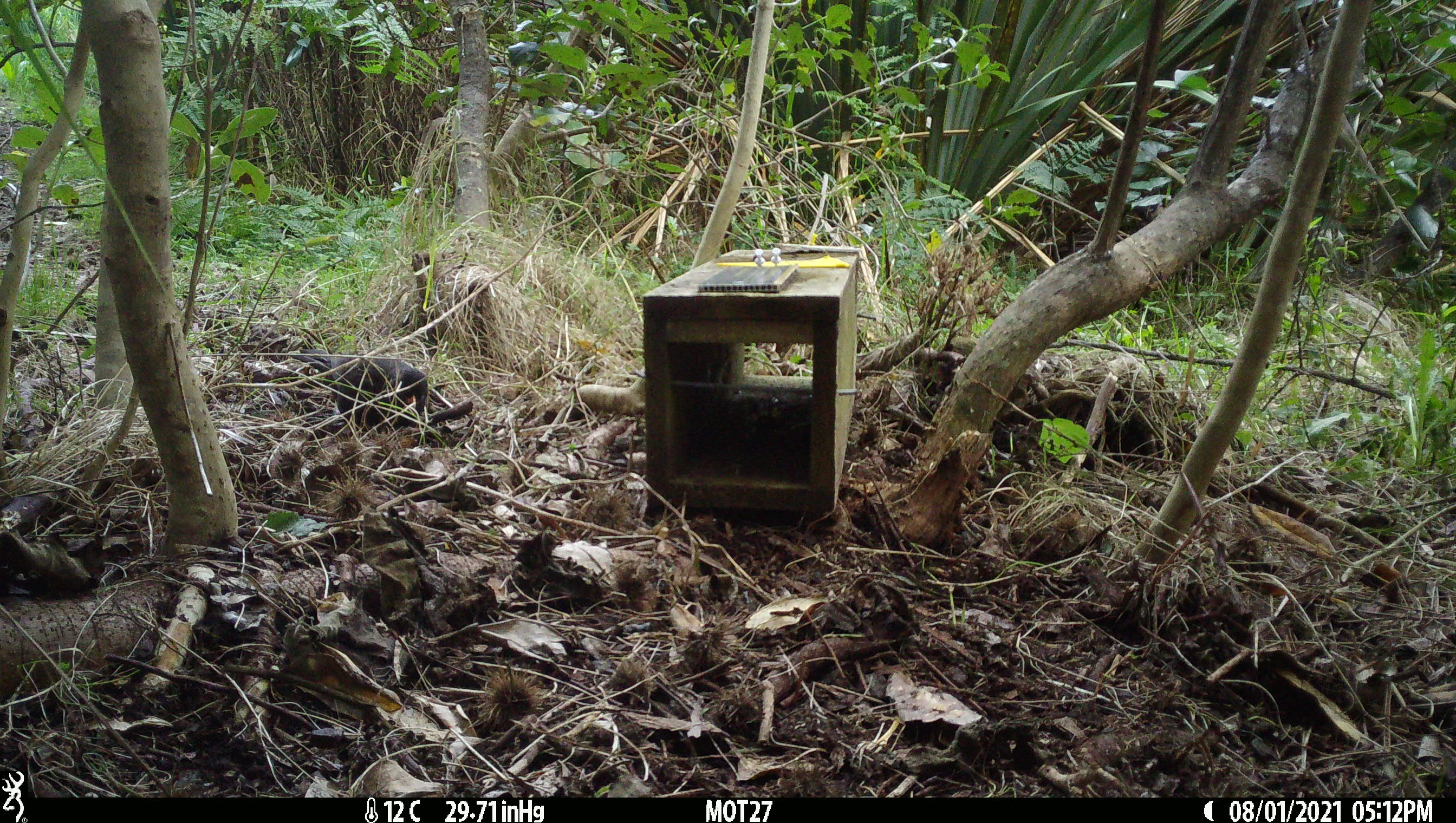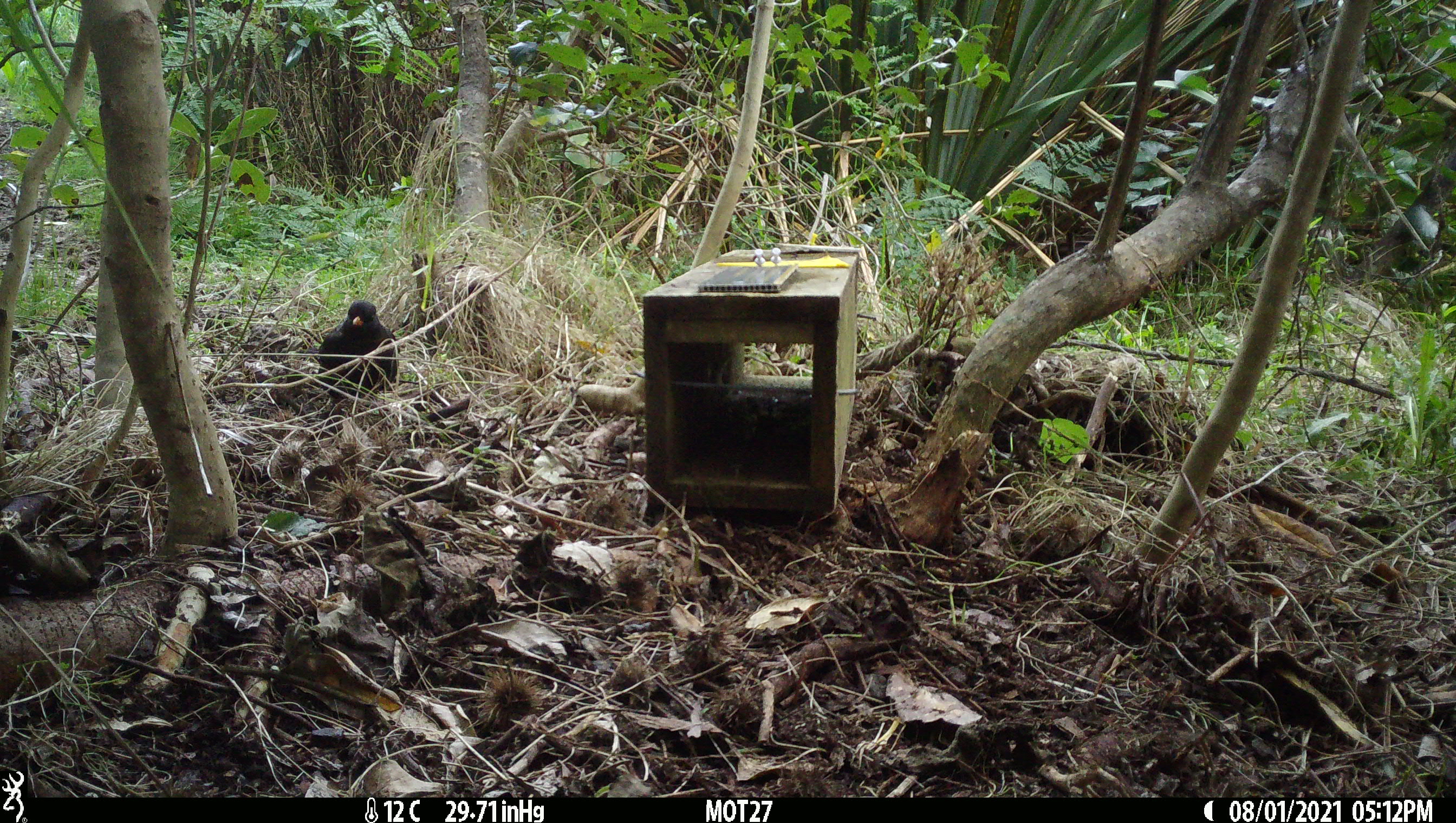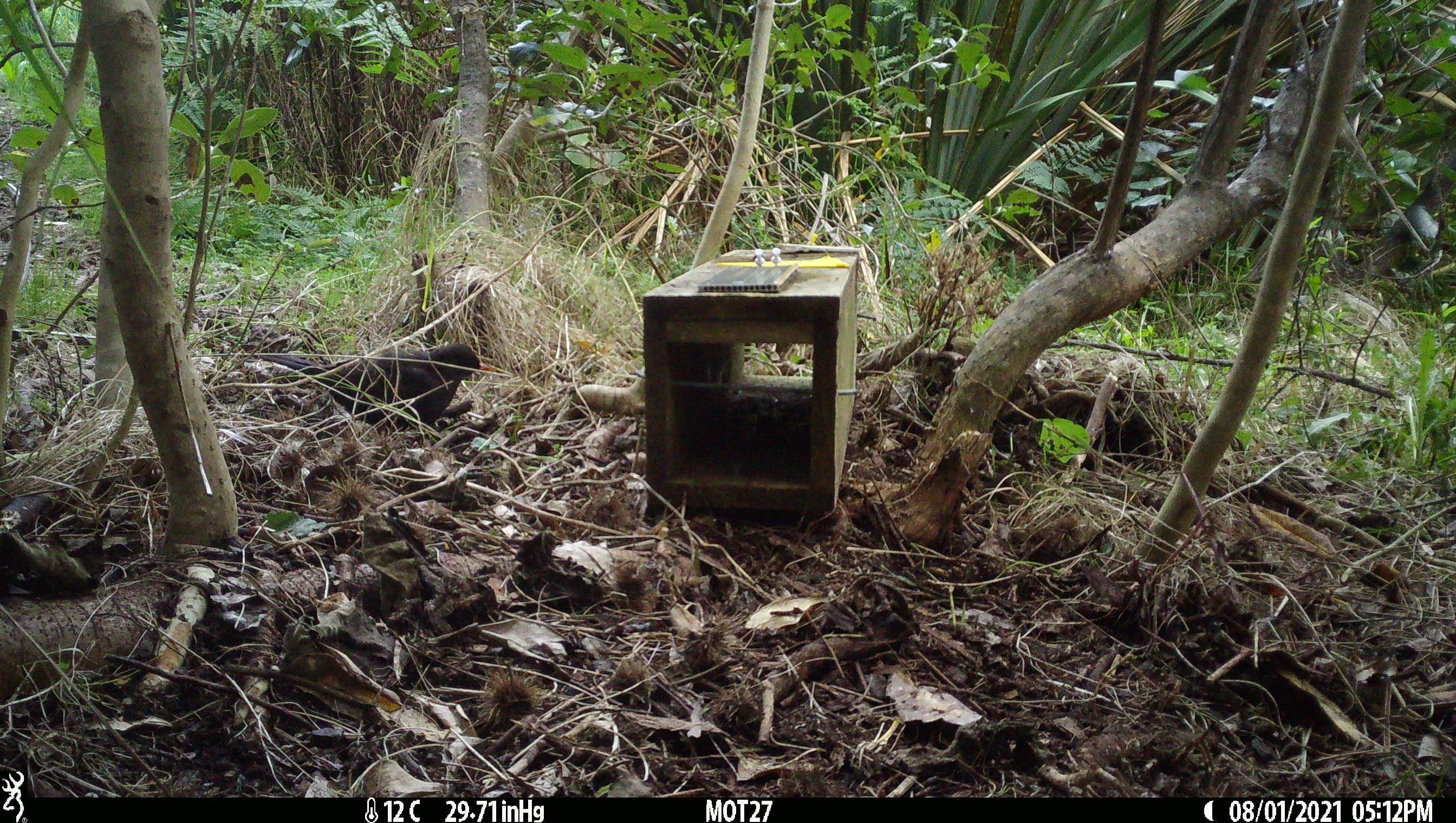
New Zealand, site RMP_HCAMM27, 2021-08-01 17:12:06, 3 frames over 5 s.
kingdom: Animalia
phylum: Chordata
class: Aves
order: Passeriformes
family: Turdidae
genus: Turdus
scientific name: Turdus merula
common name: eurasian blackbird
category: blackbird